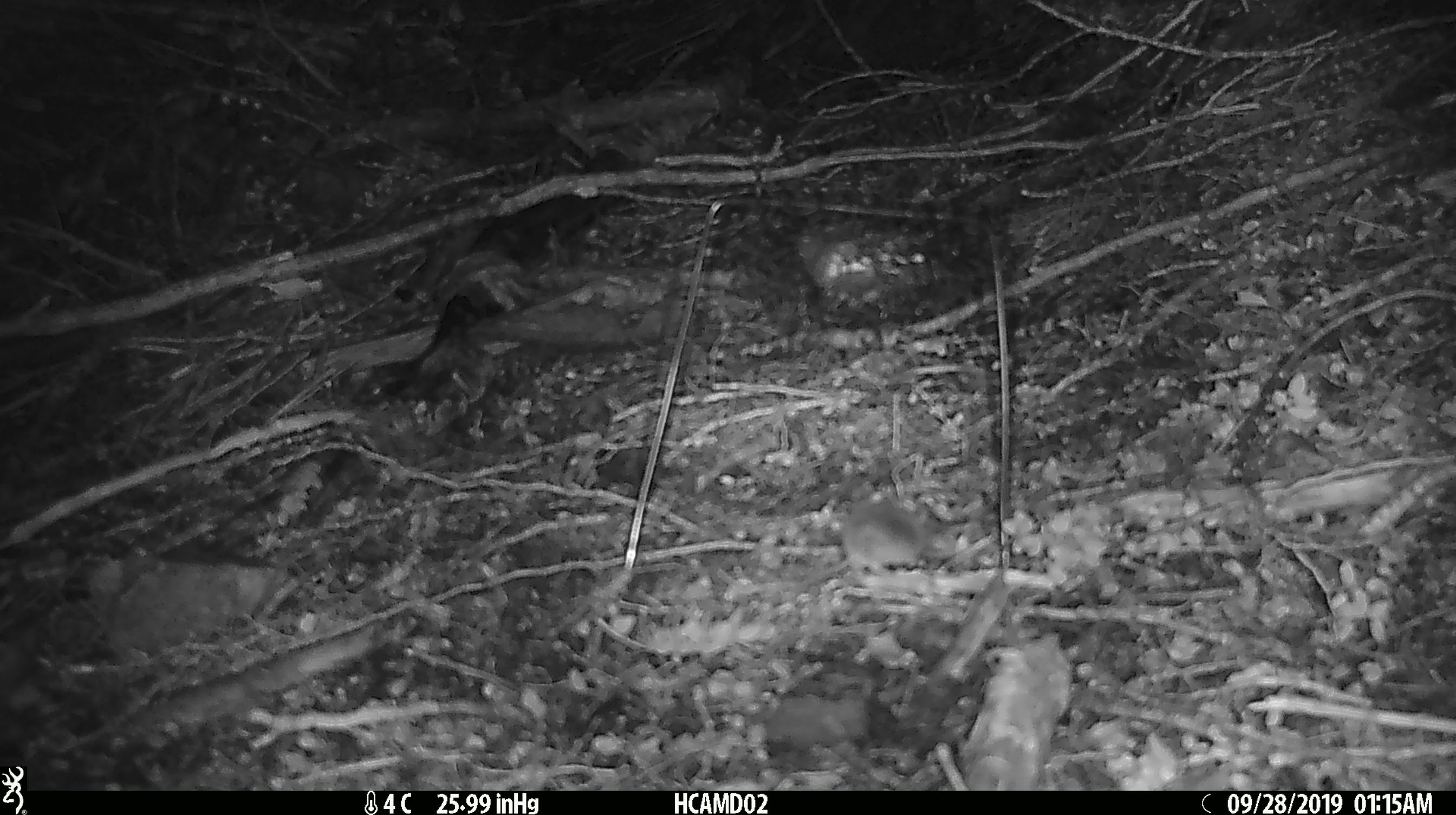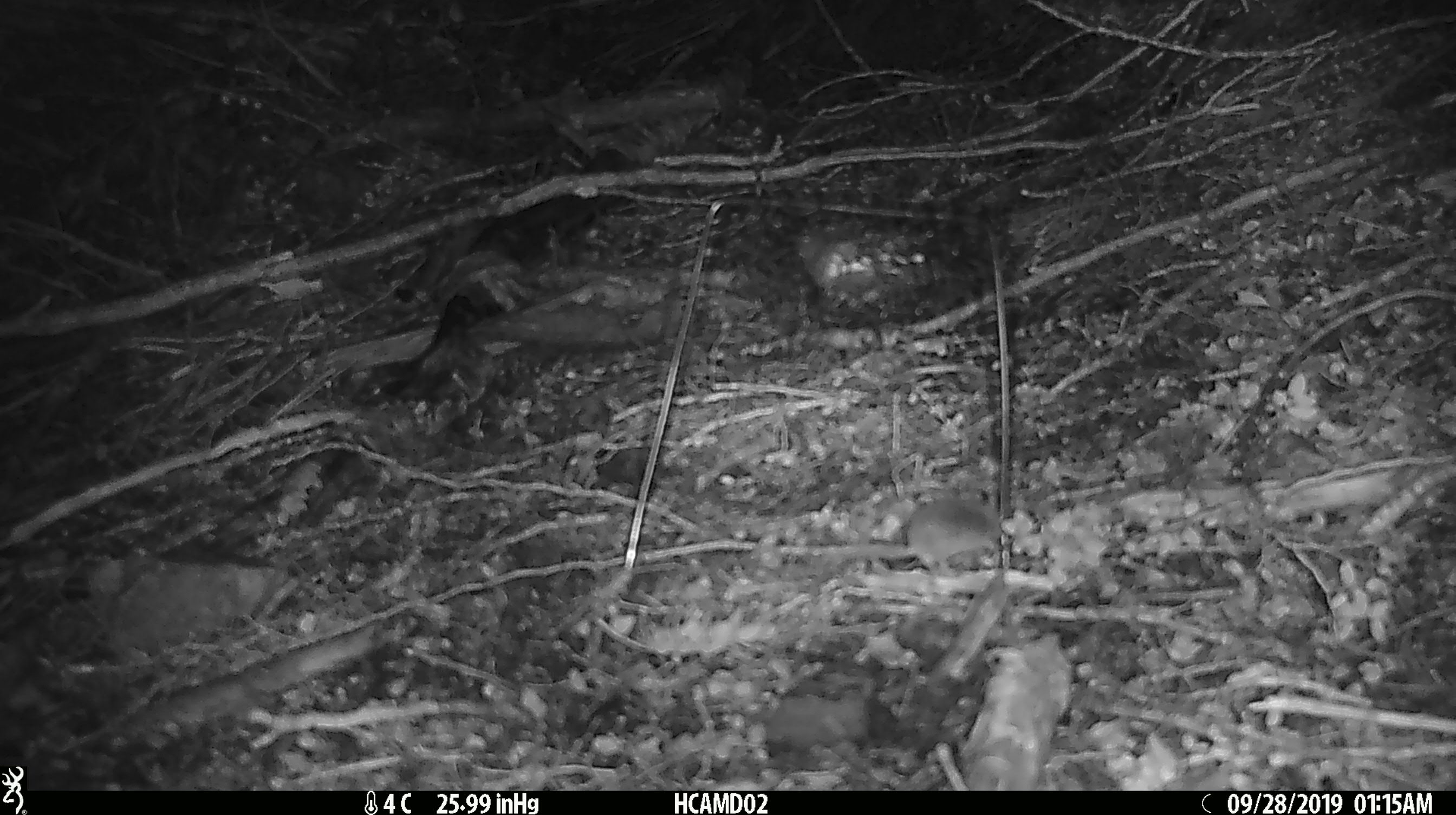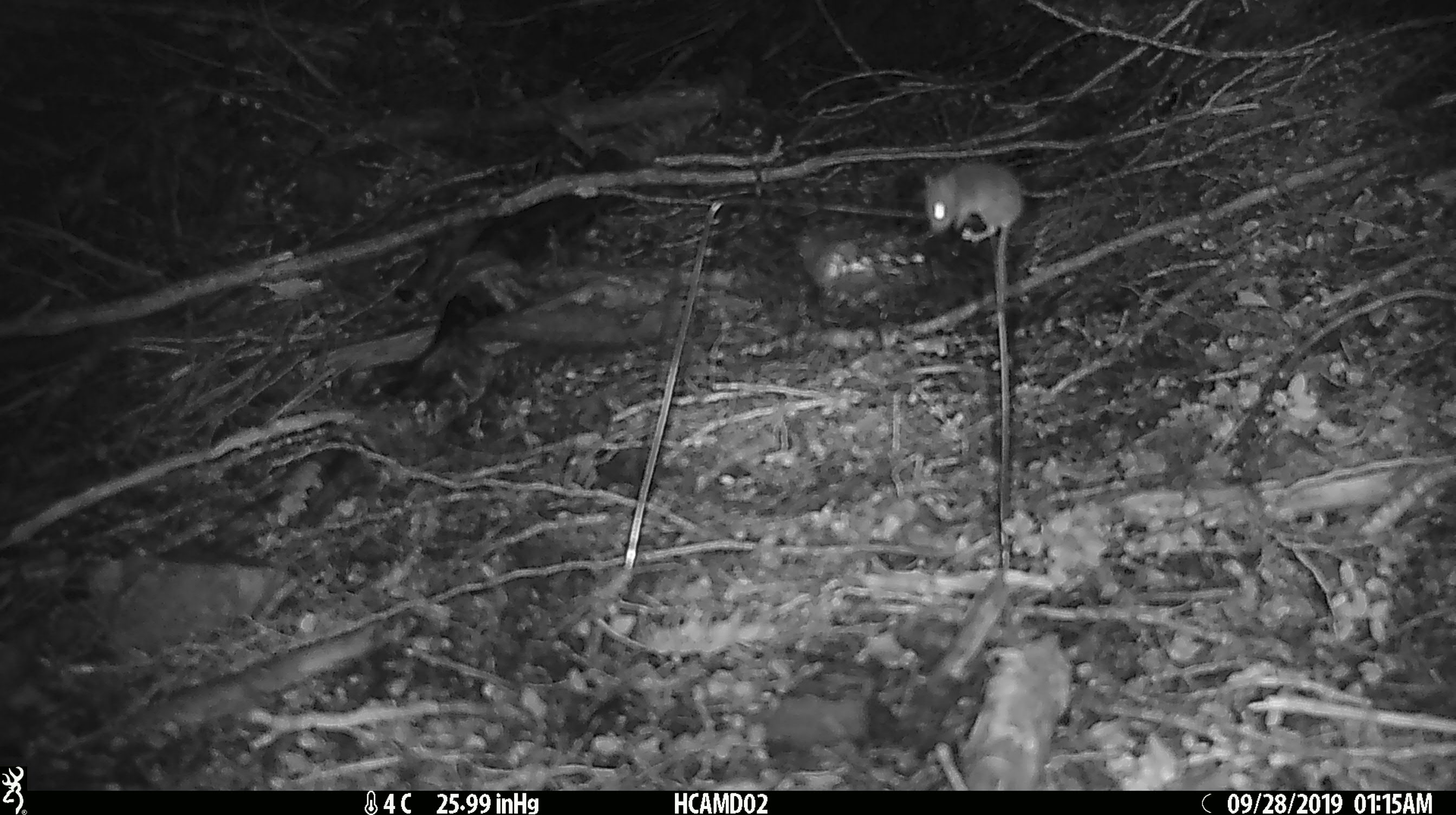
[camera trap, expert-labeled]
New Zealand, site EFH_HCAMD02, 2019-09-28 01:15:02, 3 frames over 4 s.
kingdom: Animalia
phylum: Chordata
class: Mammalia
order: Rodentia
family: Muridae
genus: Mus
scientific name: Mus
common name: mouse